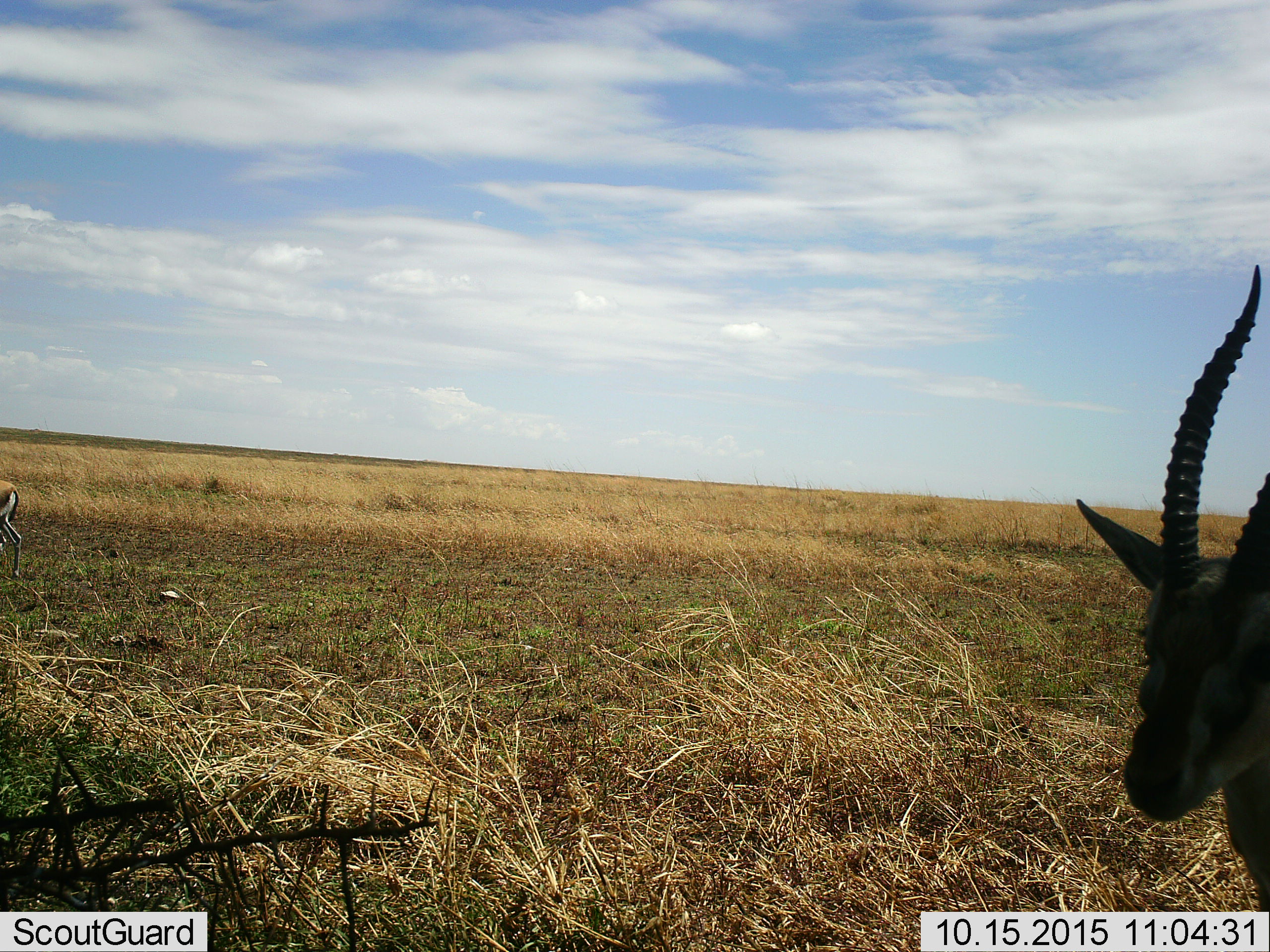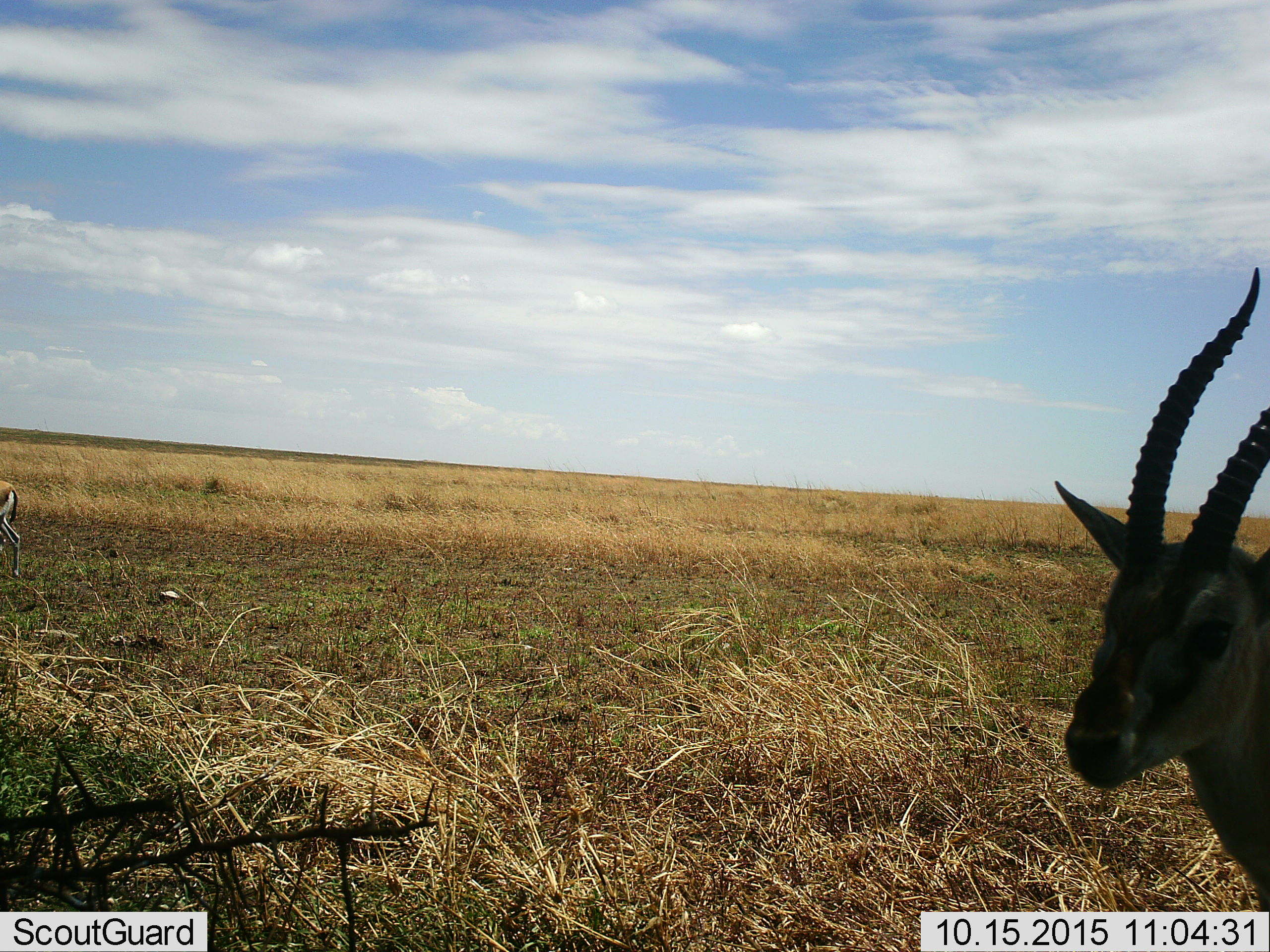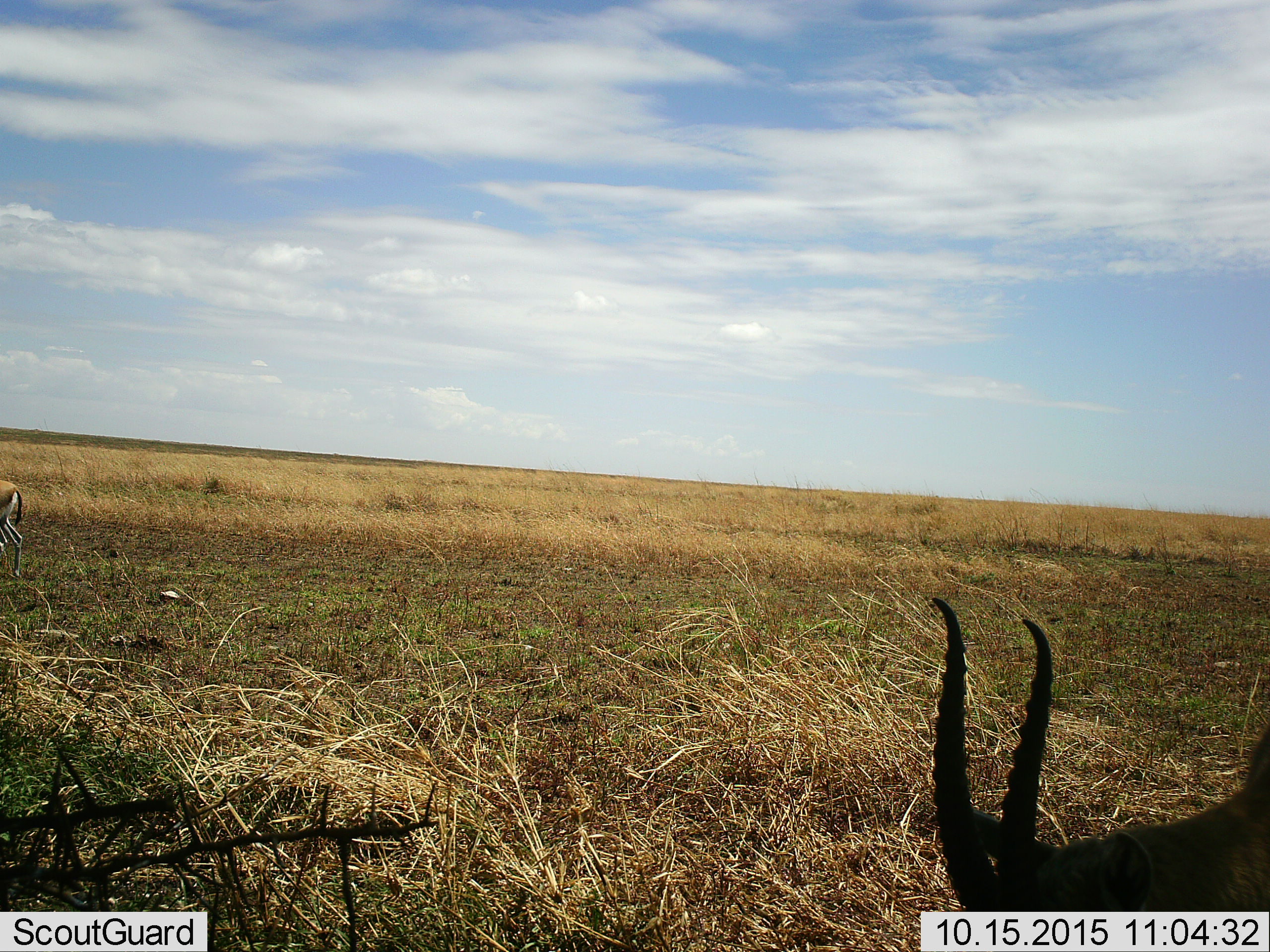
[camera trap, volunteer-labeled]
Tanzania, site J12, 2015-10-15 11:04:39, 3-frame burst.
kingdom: Animalia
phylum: Chordata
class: Mammalia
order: Artiodactyla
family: Bovidae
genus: Eudorcas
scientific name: Eudorcas thomsonii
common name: thomson's gazelle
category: gazellethomsons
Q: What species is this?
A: Gazellethomsons (thomson's gazelle) (Eudorcas thomsonii).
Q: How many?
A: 2.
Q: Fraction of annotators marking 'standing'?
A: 75%.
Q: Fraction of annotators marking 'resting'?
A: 0%.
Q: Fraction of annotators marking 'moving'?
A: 38%.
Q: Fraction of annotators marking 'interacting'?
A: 0%.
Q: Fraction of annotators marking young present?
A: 0%.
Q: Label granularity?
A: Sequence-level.